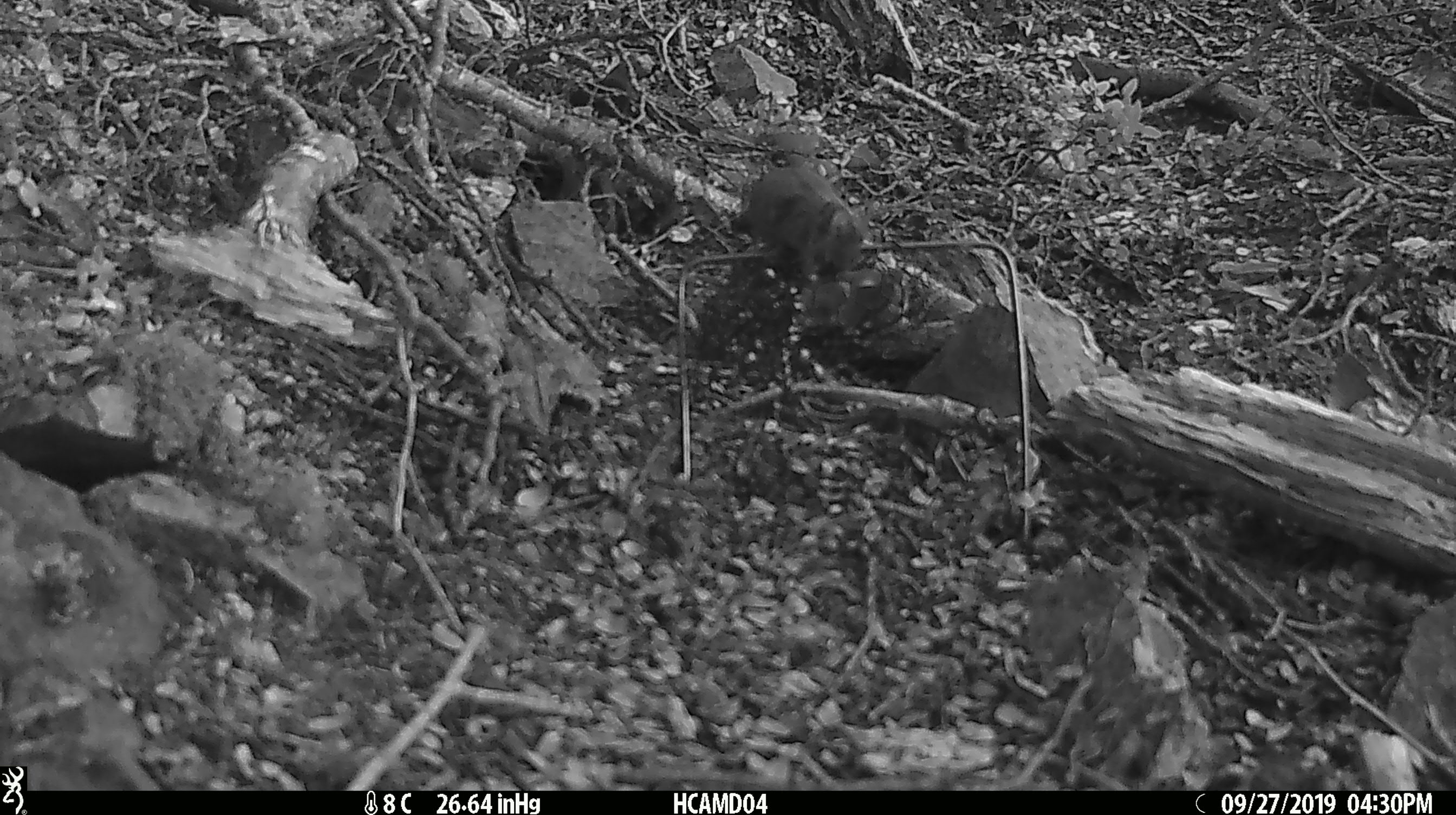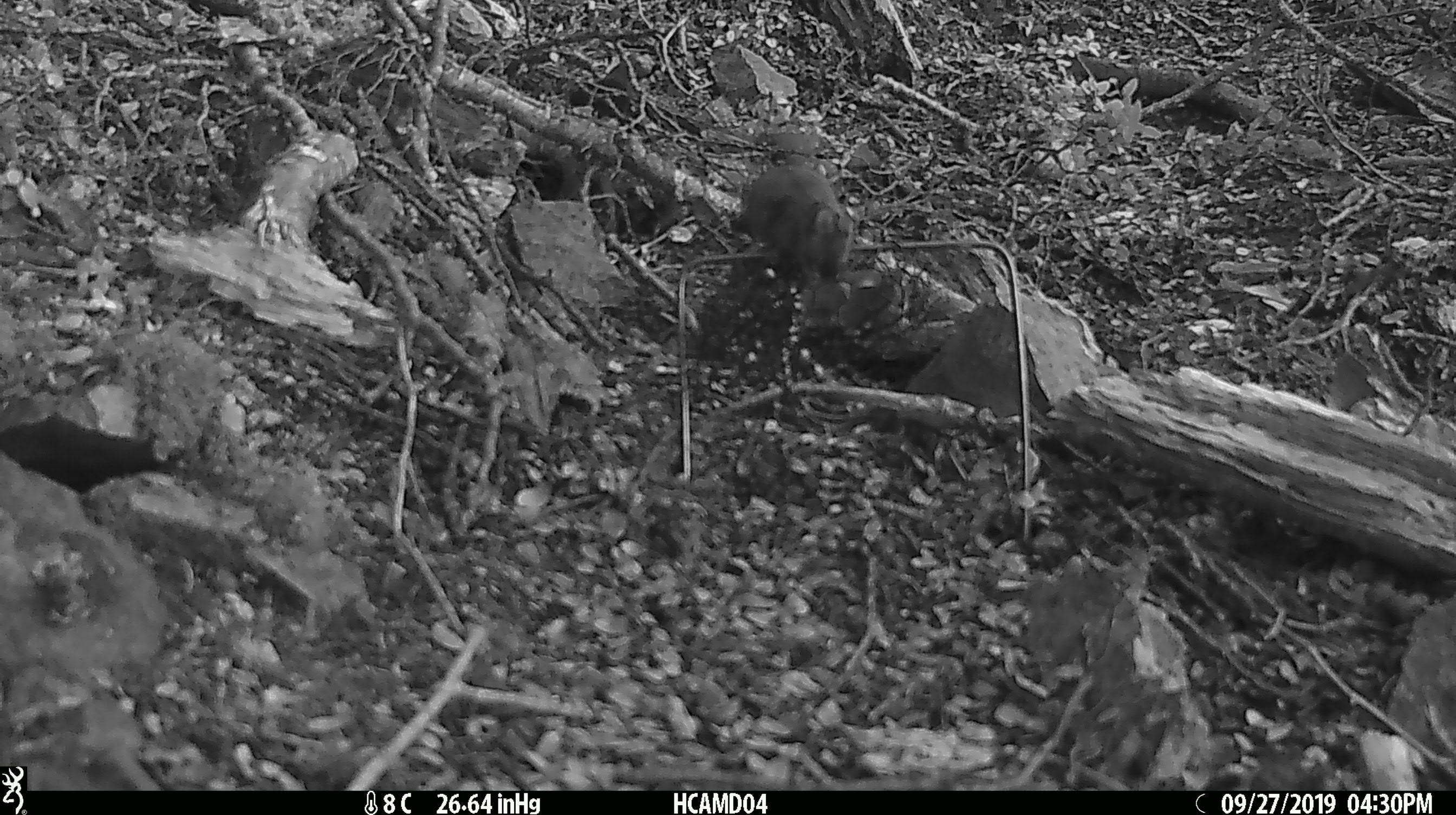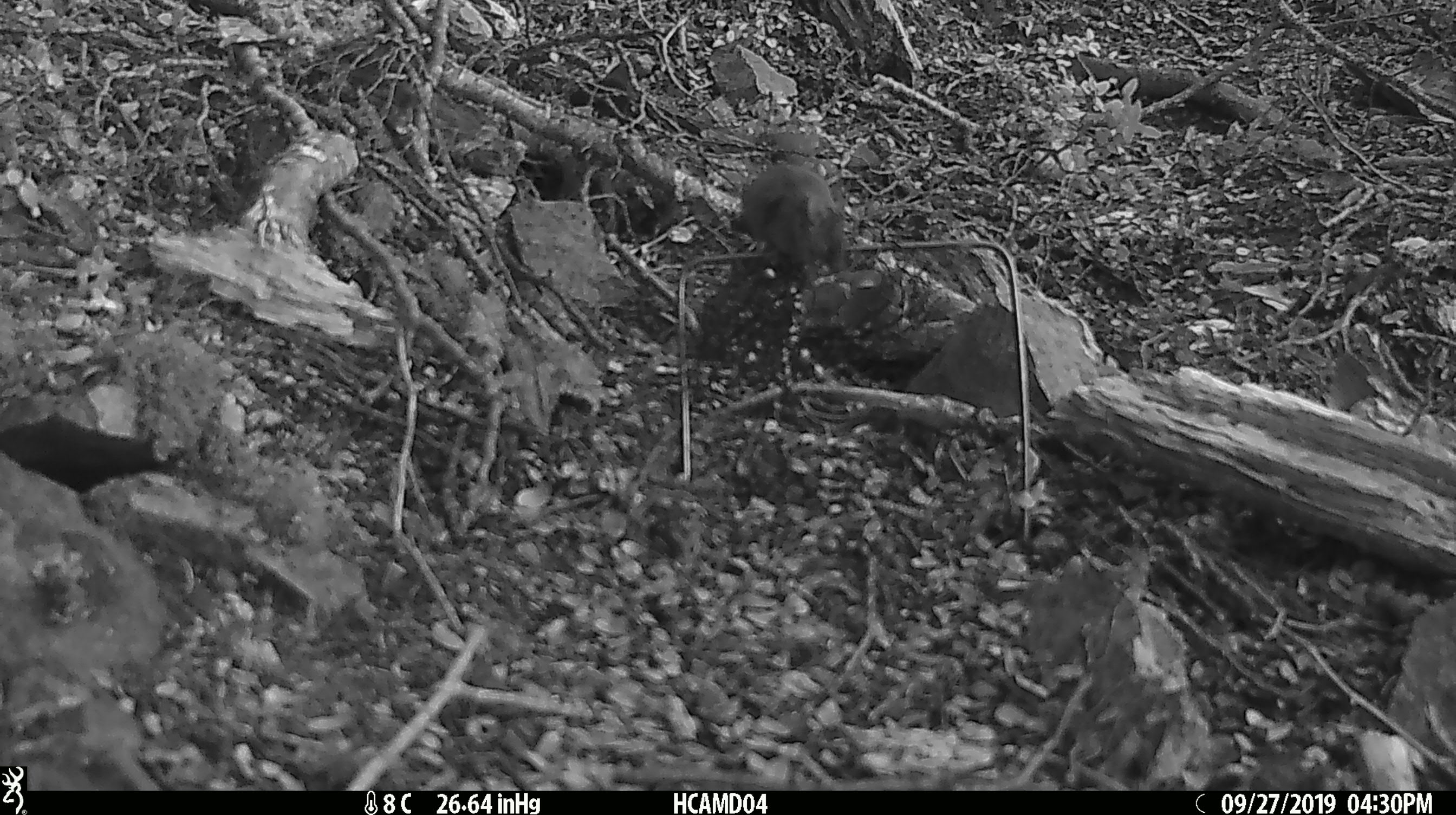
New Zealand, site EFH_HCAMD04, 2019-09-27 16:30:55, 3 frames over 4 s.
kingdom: Animalia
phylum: Chordata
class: Mammalia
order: Rodentia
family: Muridae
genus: Mus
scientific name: Mus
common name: mouse